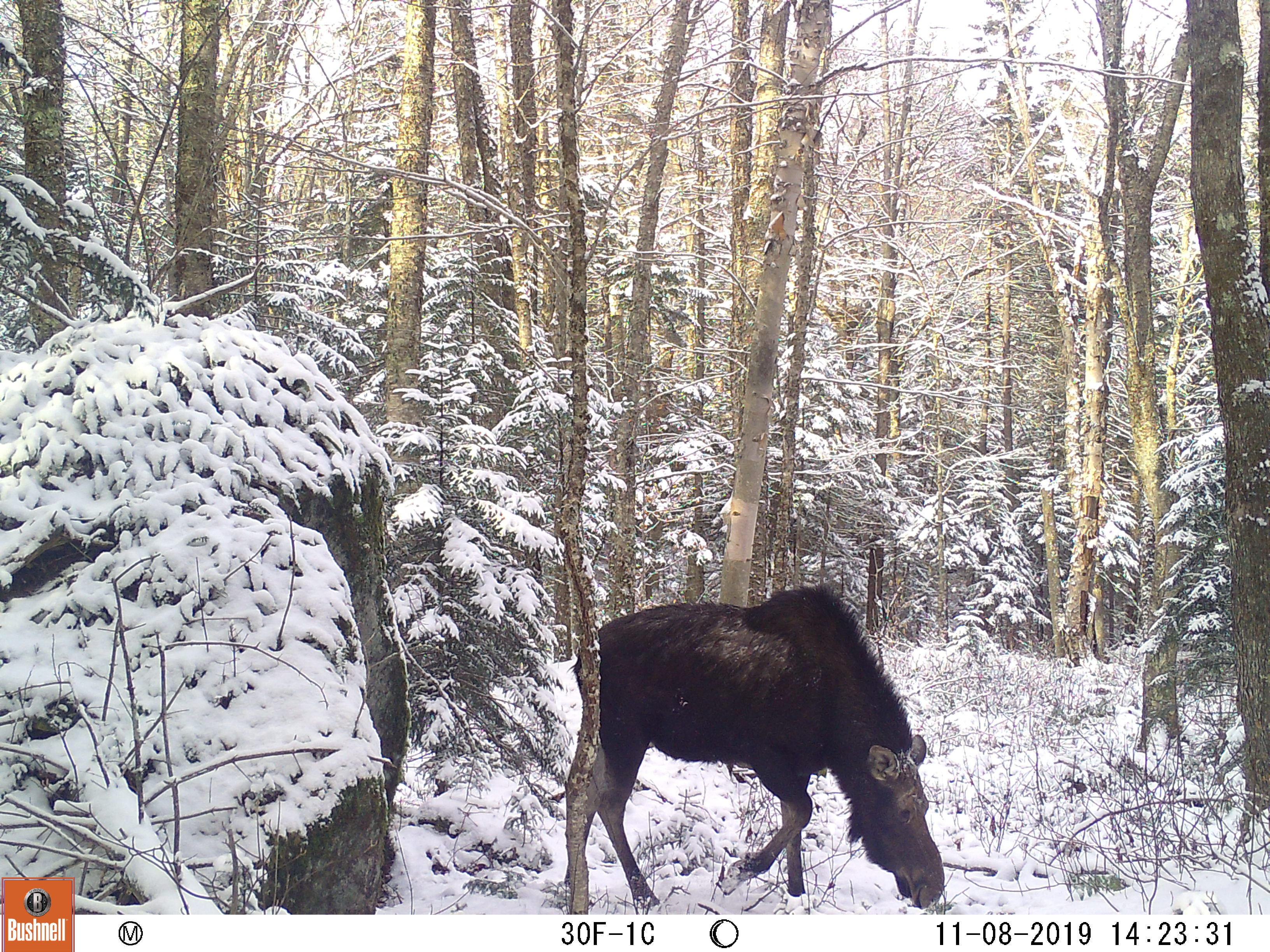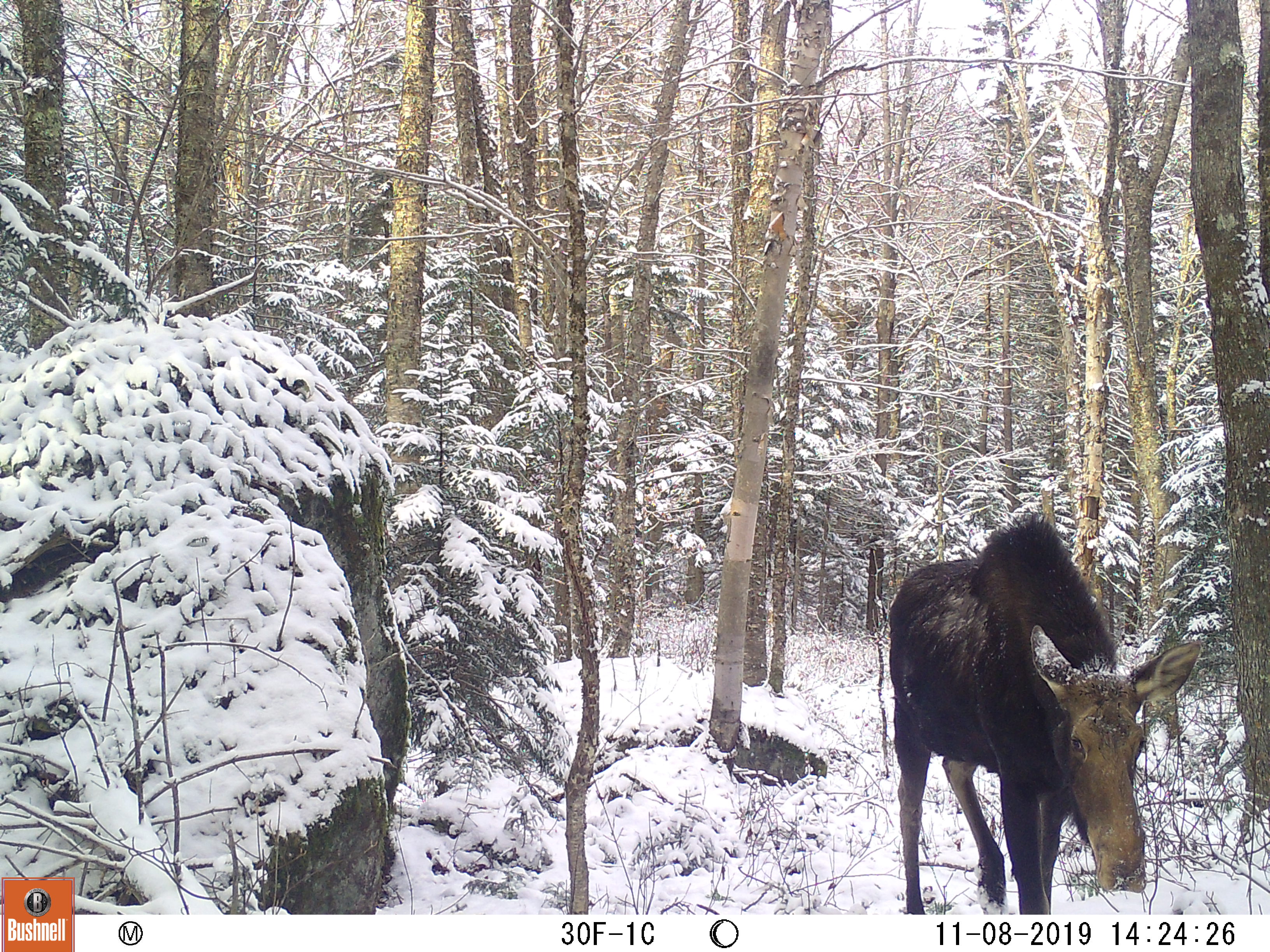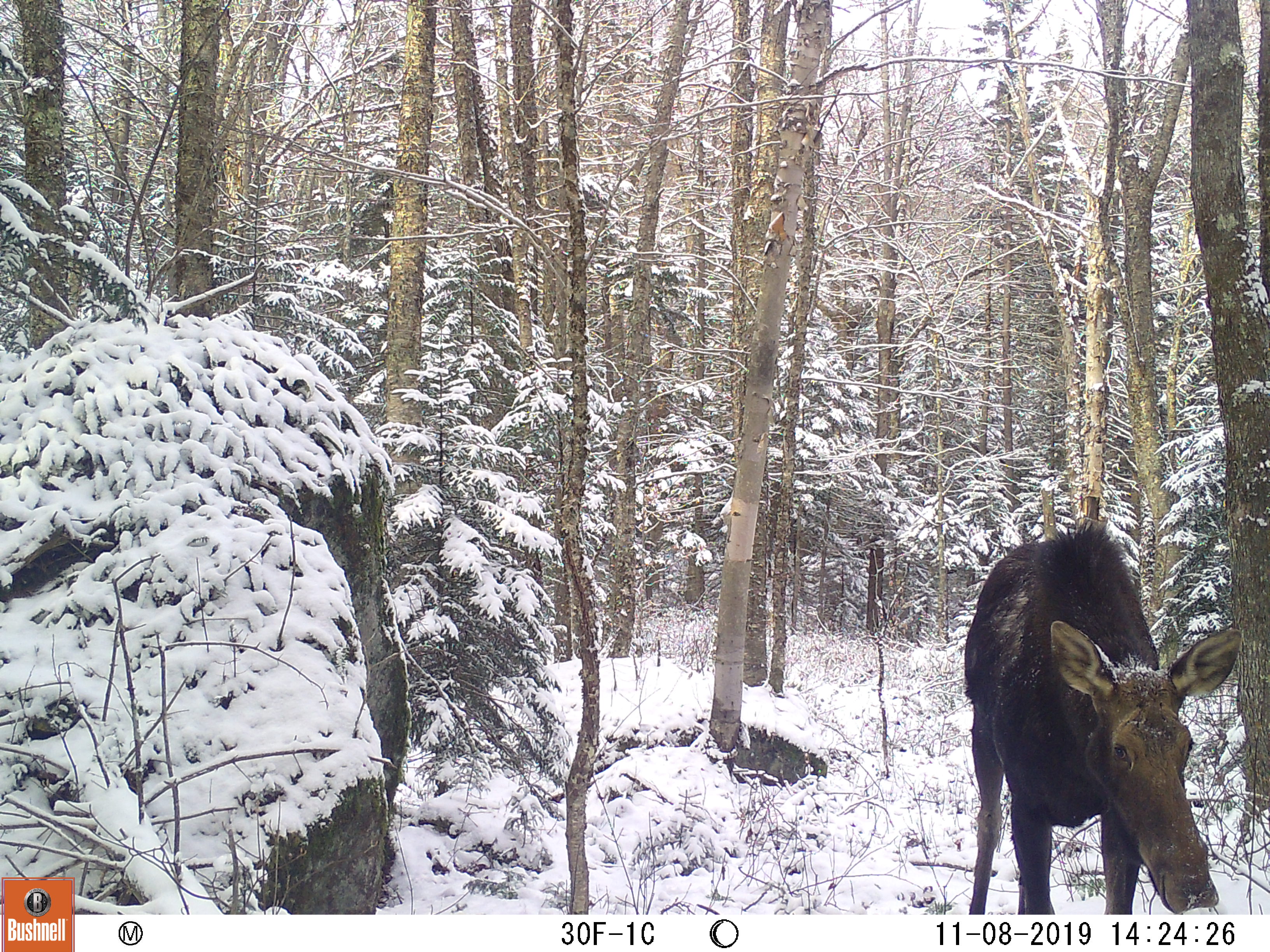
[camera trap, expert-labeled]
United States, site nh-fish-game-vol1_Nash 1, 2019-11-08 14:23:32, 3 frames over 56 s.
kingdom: Animalia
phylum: Chordata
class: Mammalia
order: Artiodactyla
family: Cervidae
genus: Alces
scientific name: Alces alces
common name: moose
Moose (Alces alces).